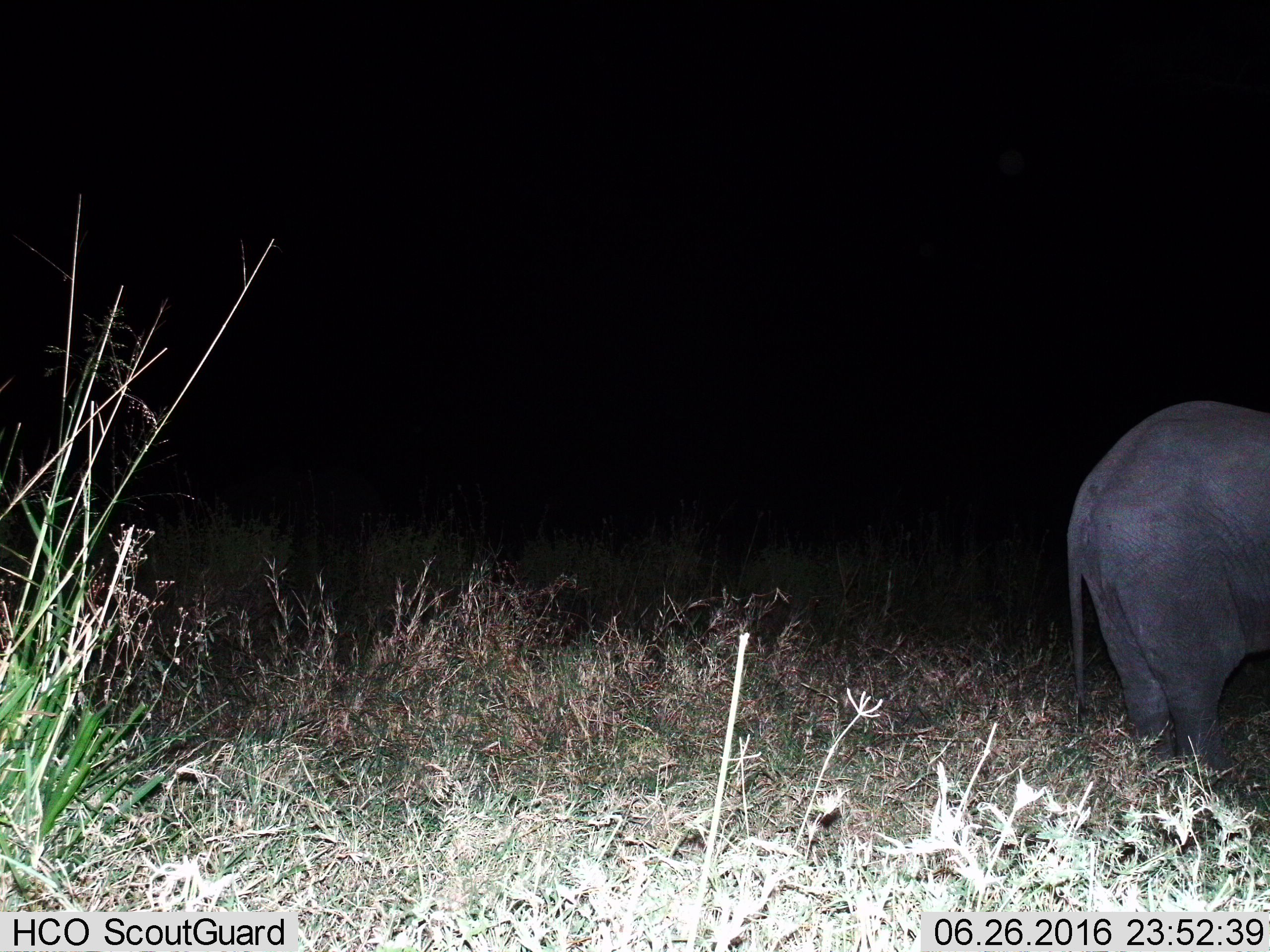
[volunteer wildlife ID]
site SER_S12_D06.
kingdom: Animalia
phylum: Chordata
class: Mammalia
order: Proboscidea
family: Elephantidae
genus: Loxodonta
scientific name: Loxodonta africana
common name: african bush elephant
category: elephant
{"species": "elephant (african bush elephant) (Loxodonta africana)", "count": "1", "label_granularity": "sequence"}